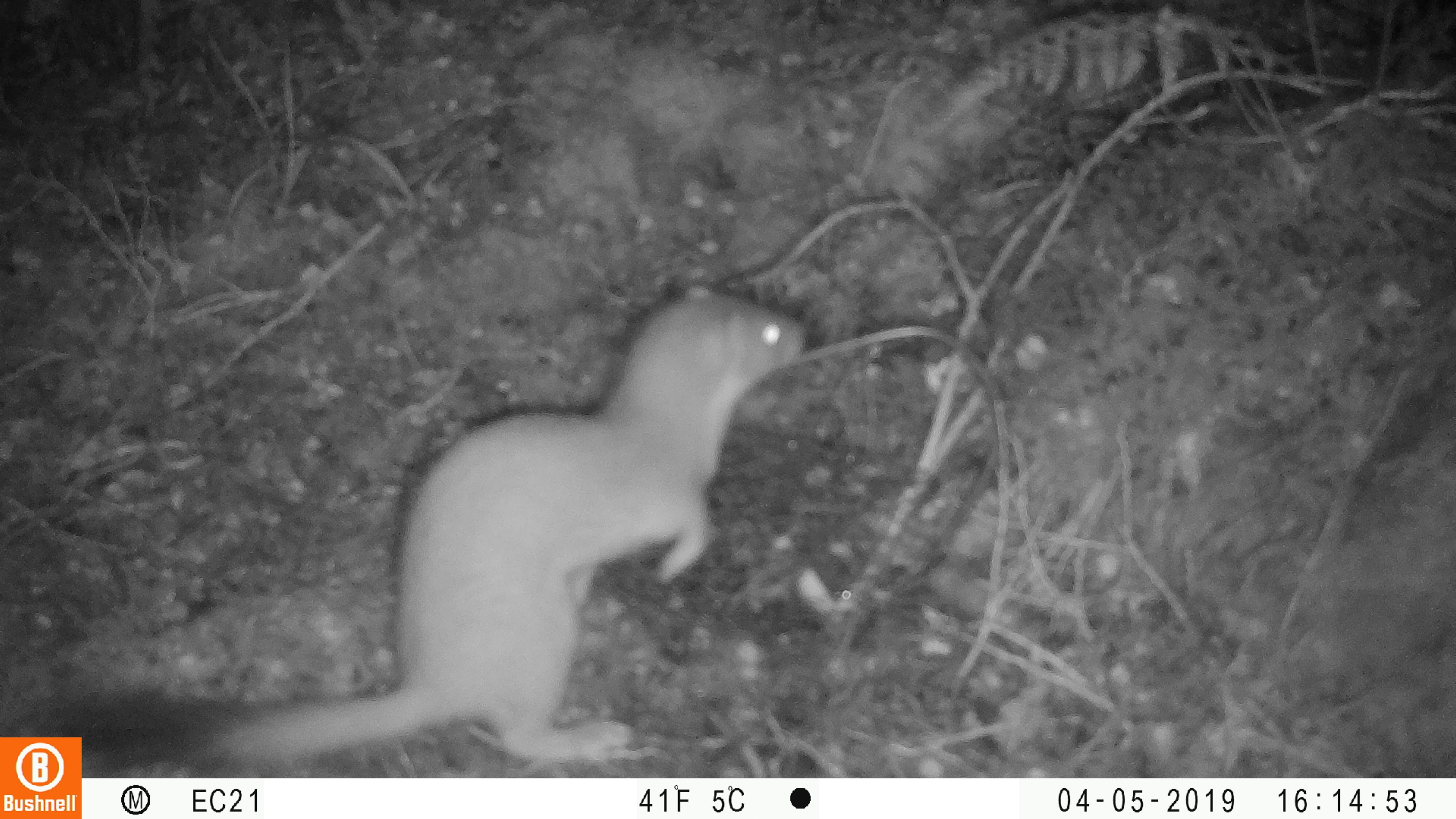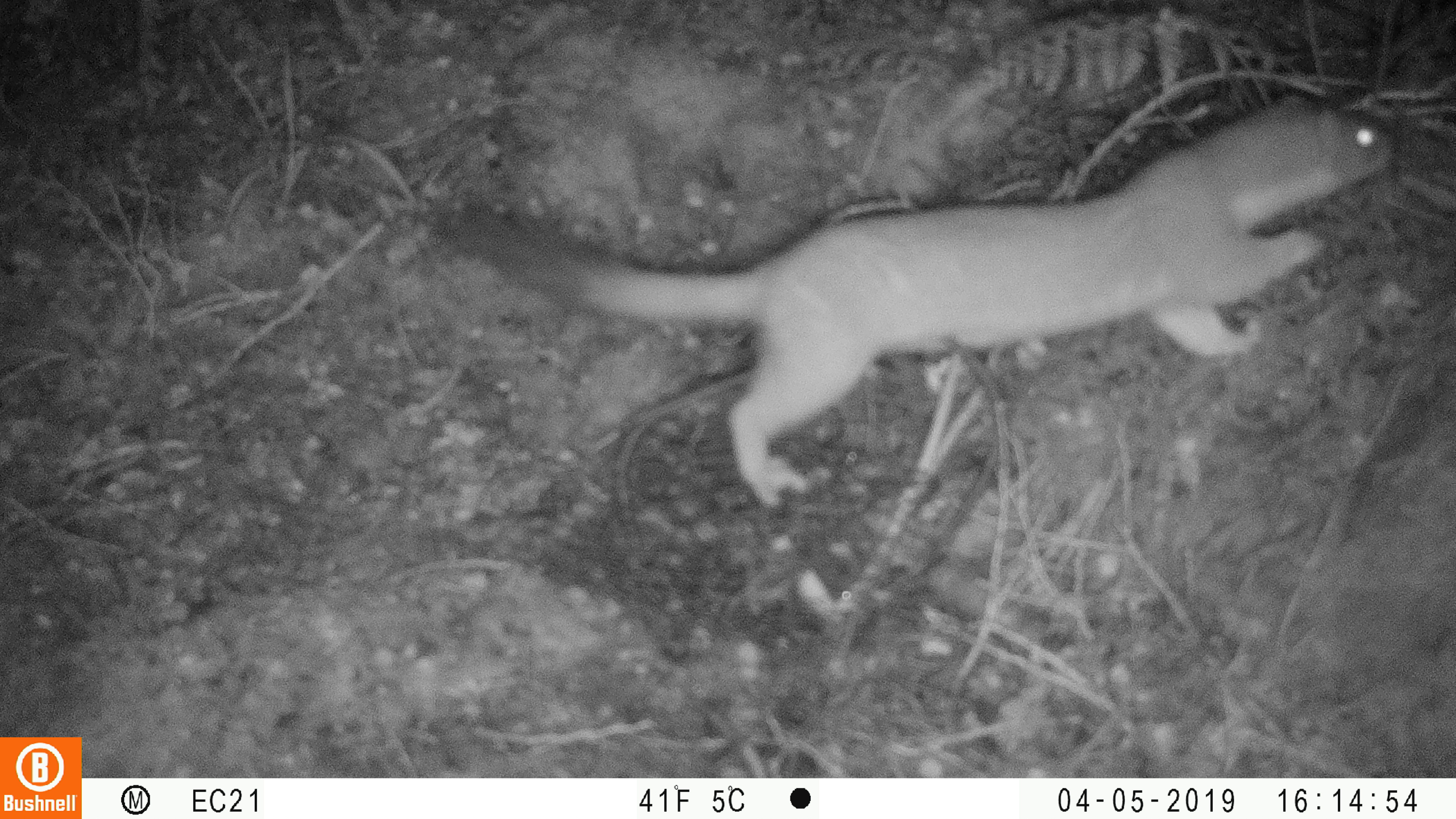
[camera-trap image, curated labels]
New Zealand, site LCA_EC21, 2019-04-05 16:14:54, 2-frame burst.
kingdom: Animalia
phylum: Chordata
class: Mammalia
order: Carnivora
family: Mustelidae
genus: Mustela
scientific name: Mustela erminea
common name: stoat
Stoat (Mustela erminea).